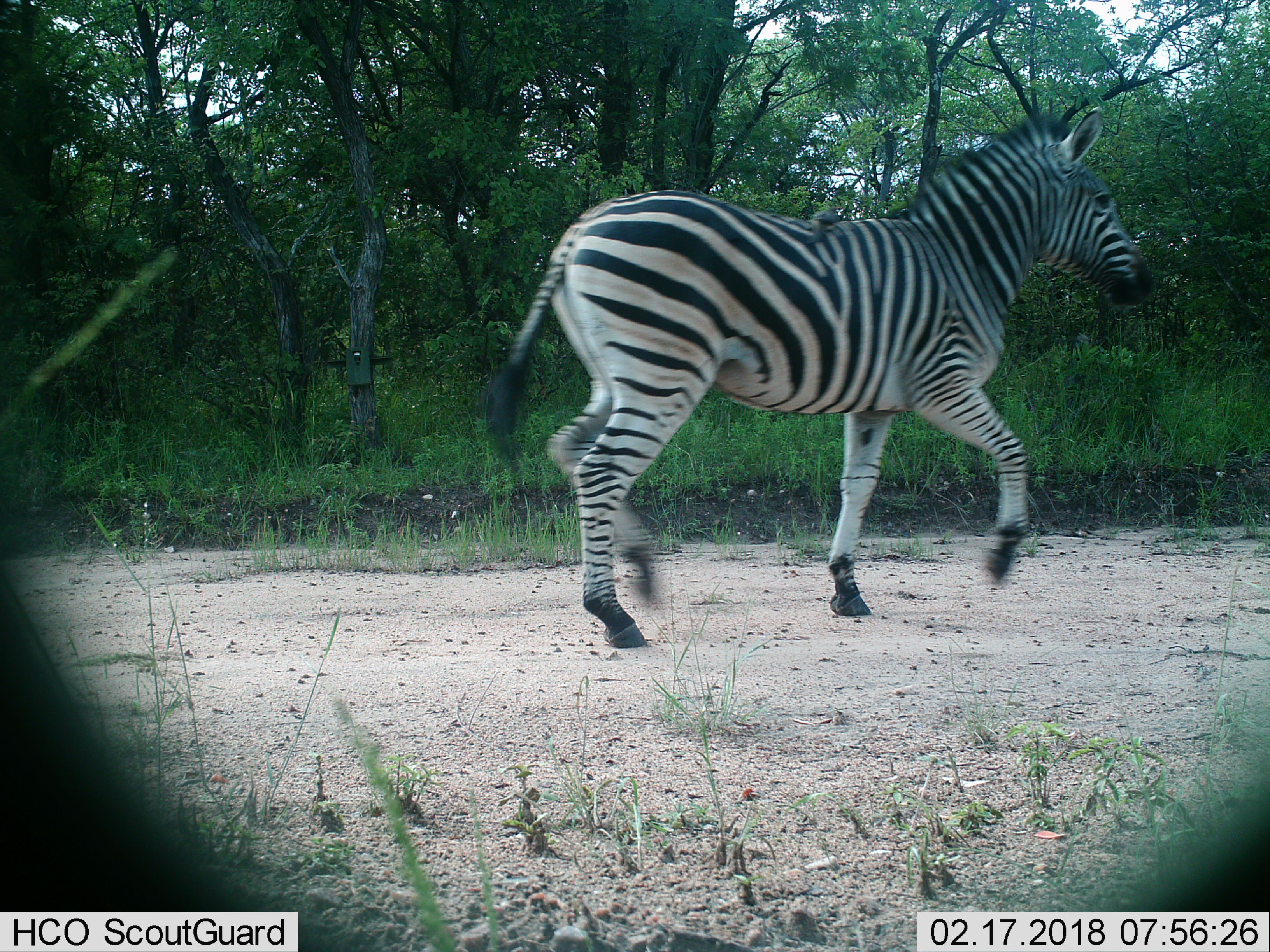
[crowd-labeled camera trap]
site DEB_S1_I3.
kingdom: Animalia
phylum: Chordata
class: Mammalia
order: Perissodactyla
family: Equidae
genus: Equus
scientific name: Equus quagga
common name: plains zebra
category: zebraplains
Zebraplains (plains zebra) (Equus quagga), count 1. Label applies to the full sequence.